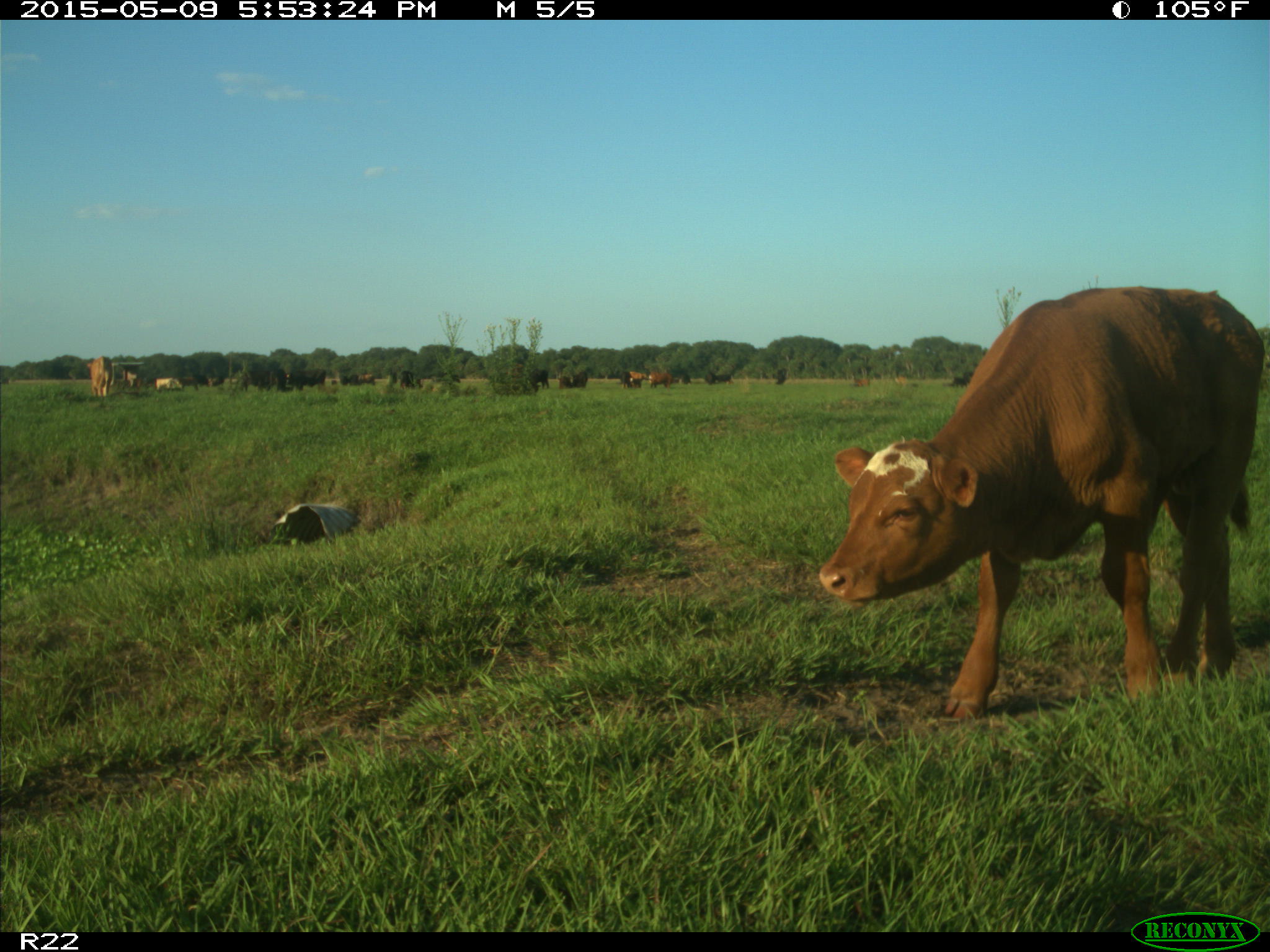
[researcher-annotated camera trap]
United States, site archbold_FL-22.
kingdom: Animalia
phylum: Chordata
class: Mammalia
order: Artiodactyla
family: Bovidae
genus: Bos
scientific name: Bos taurus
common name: domestic cow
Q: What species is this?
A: Bos taurus (domestic cow).